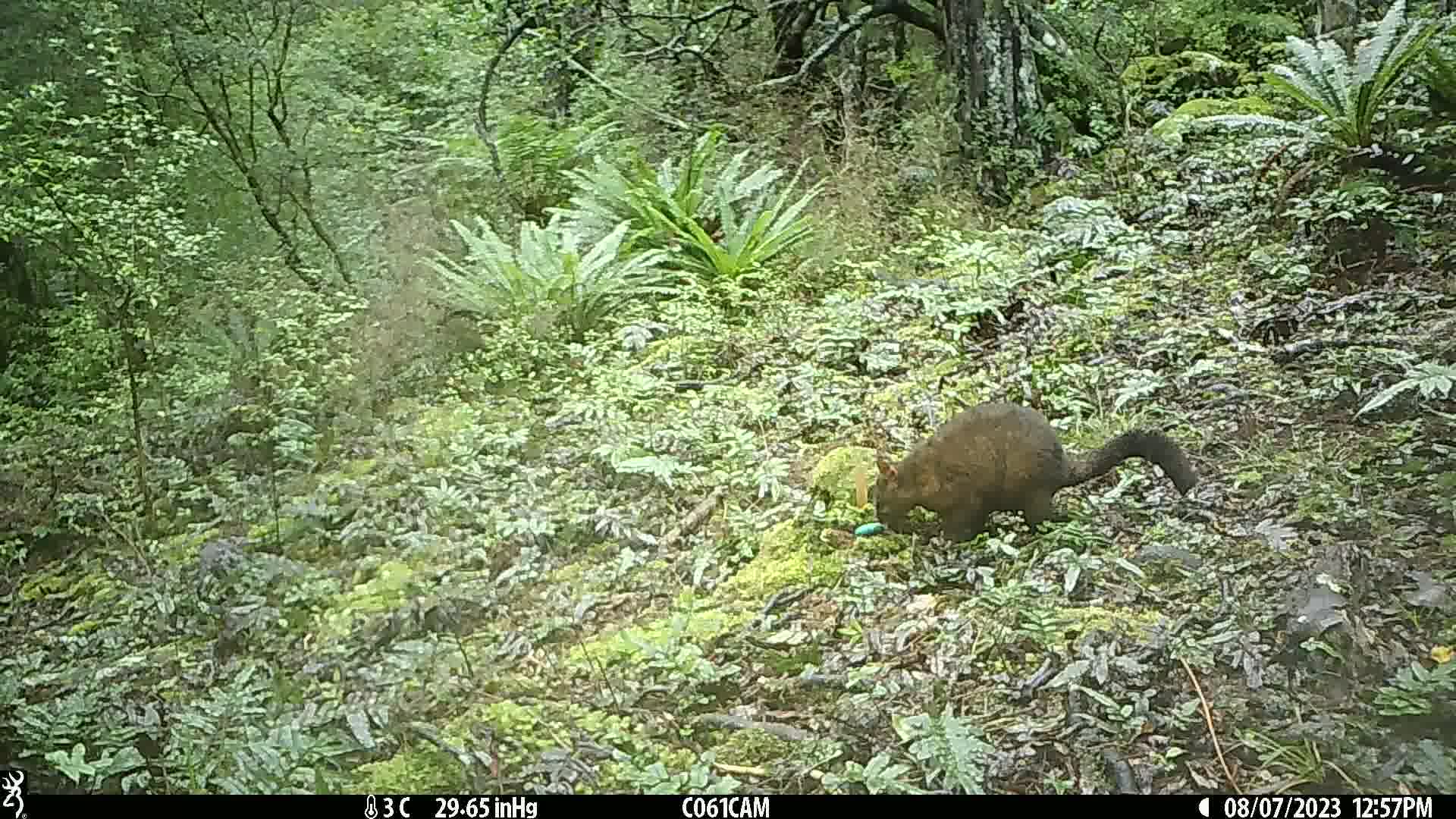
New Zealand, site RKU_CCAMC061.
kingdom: Animalia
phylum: Chordata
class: Mammalia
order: Diprotodontia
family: Phalangeridae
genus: Trichosurus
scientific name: Trichosurus vulpecula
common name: common brushtail possum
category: possum